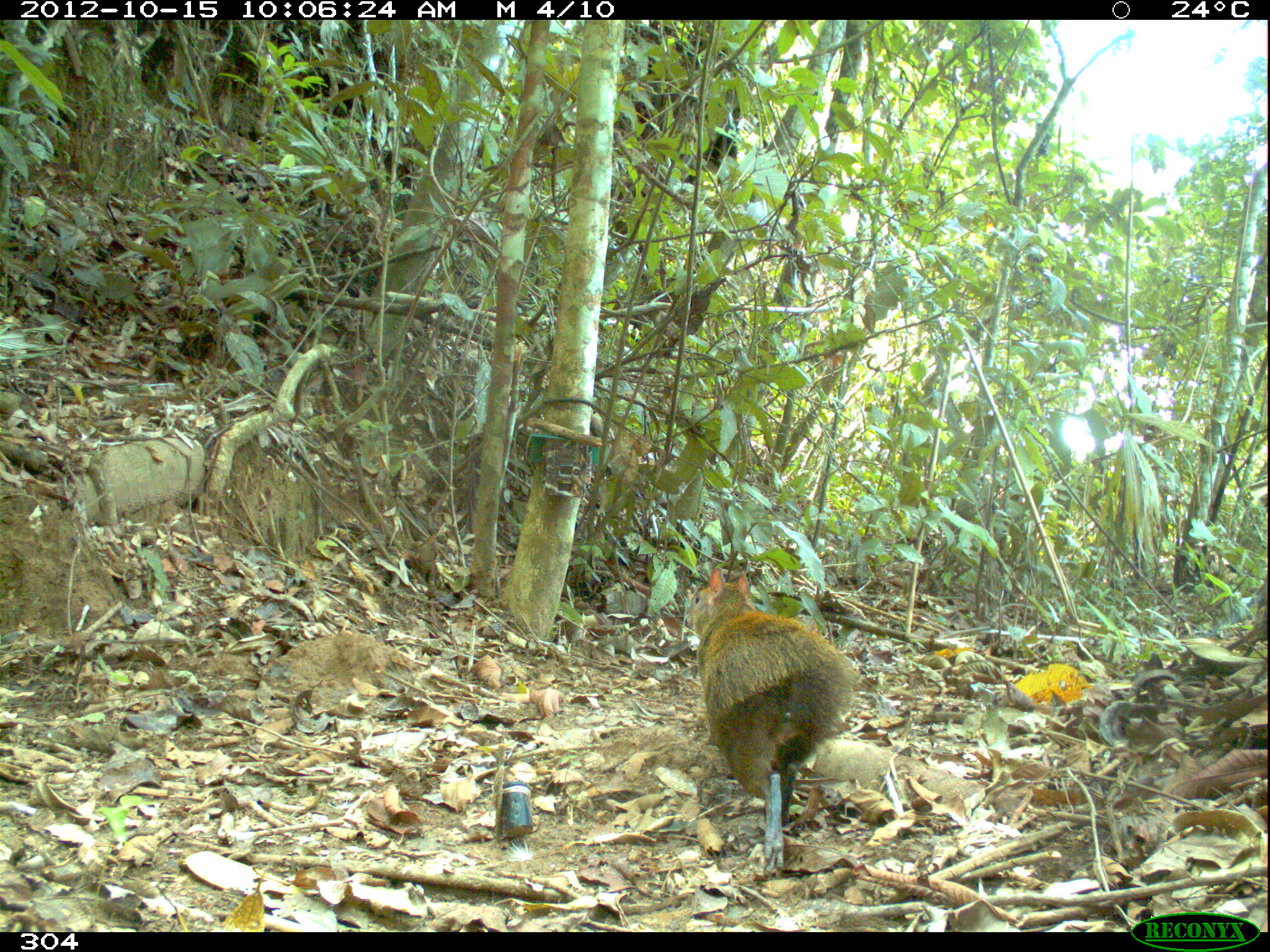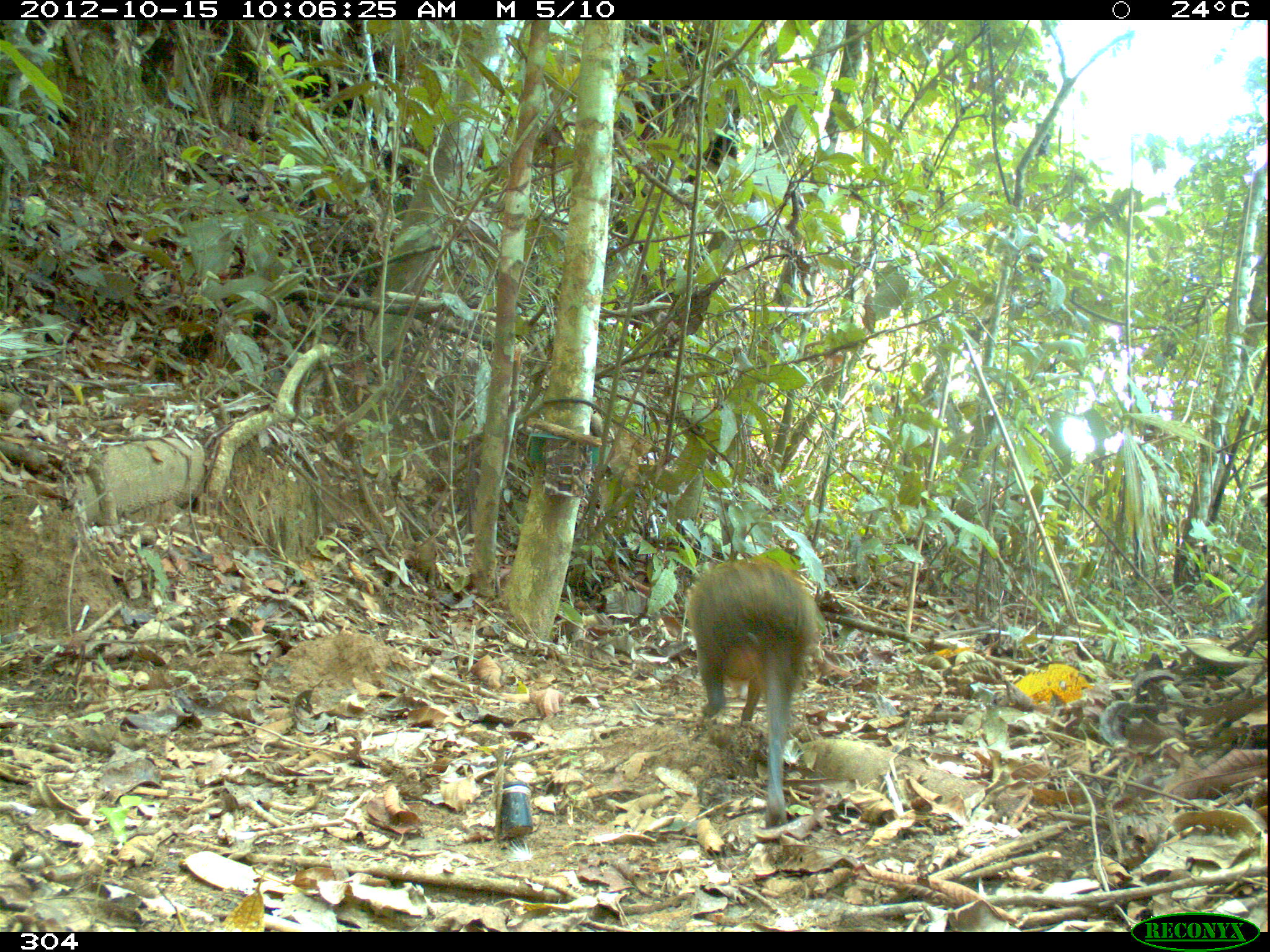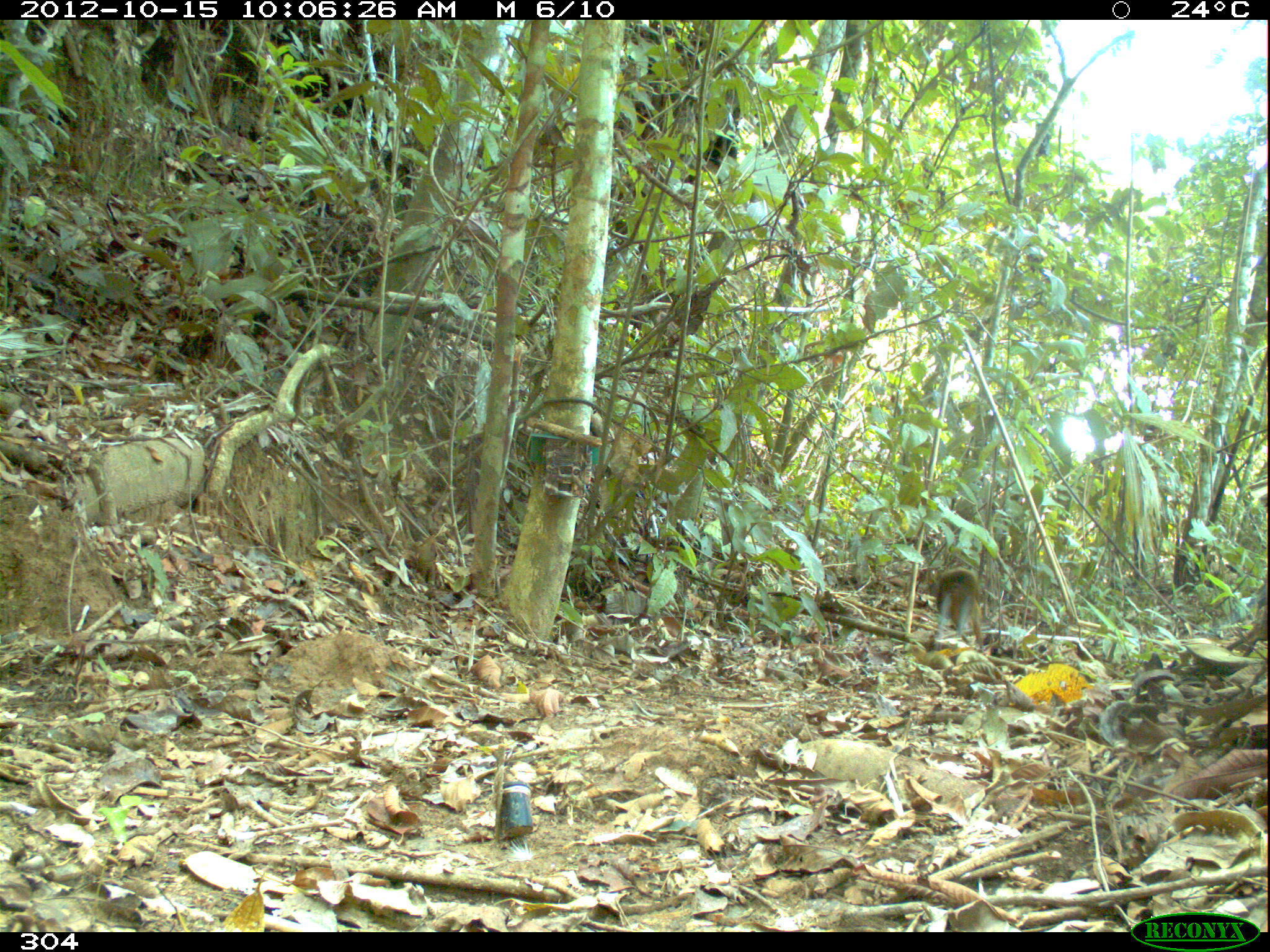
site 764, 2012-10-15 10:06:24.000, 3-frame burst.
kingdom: Animalia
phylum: Chordata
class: Mammalia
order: Rodentia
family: Dasyproctidae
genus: Dasyprocta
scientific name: Dasyprocta punctata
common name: central american agouti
Dasyprocta punctata (central american agouti).